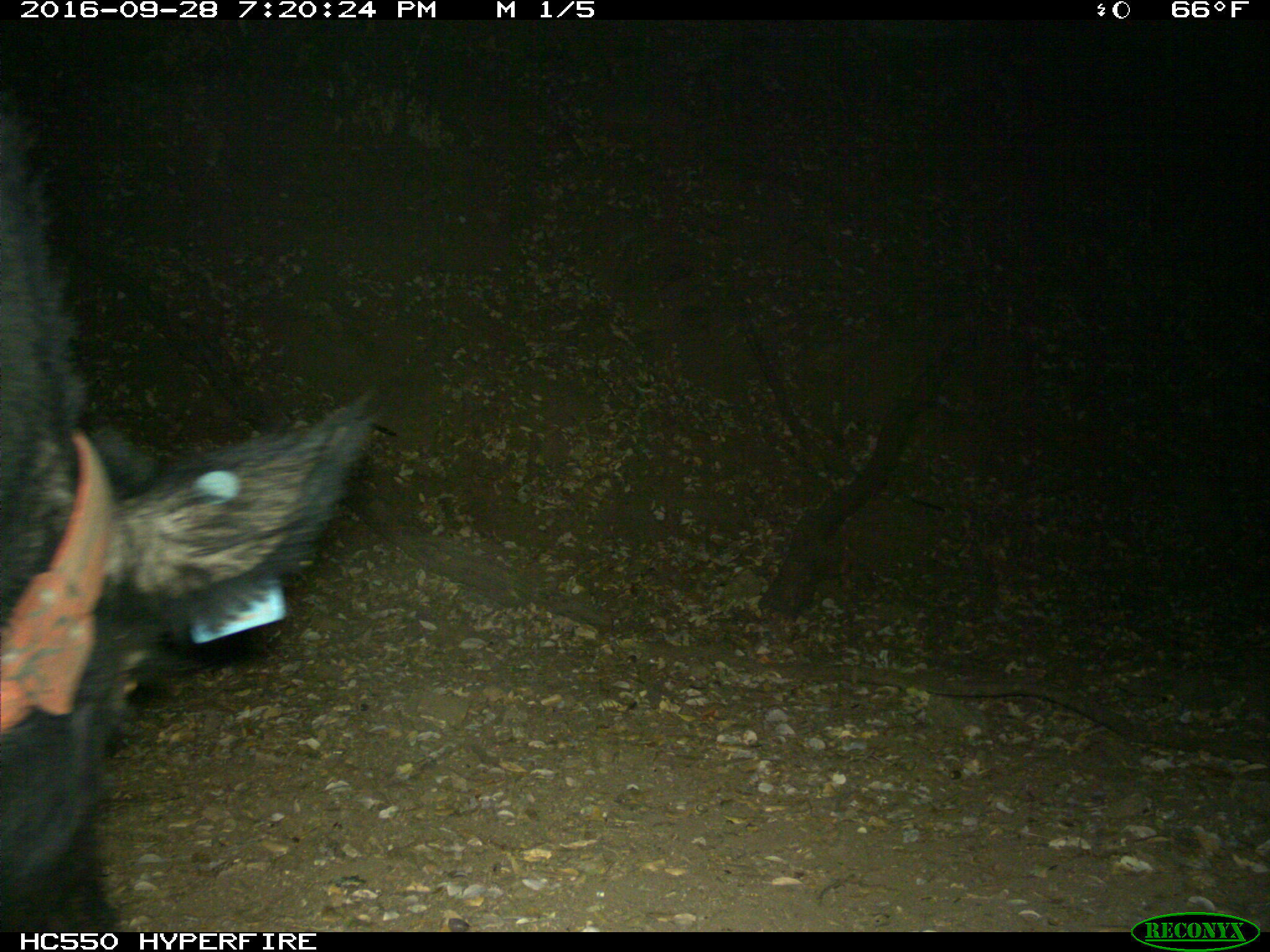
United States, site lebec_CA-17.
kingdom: Animalia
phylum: Chordata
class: Mammalia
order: Artiodactyla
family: Suidae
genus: Sus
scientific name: Sus scrofa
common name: wild boar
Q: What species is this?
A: Sus scrofa (wild boar).